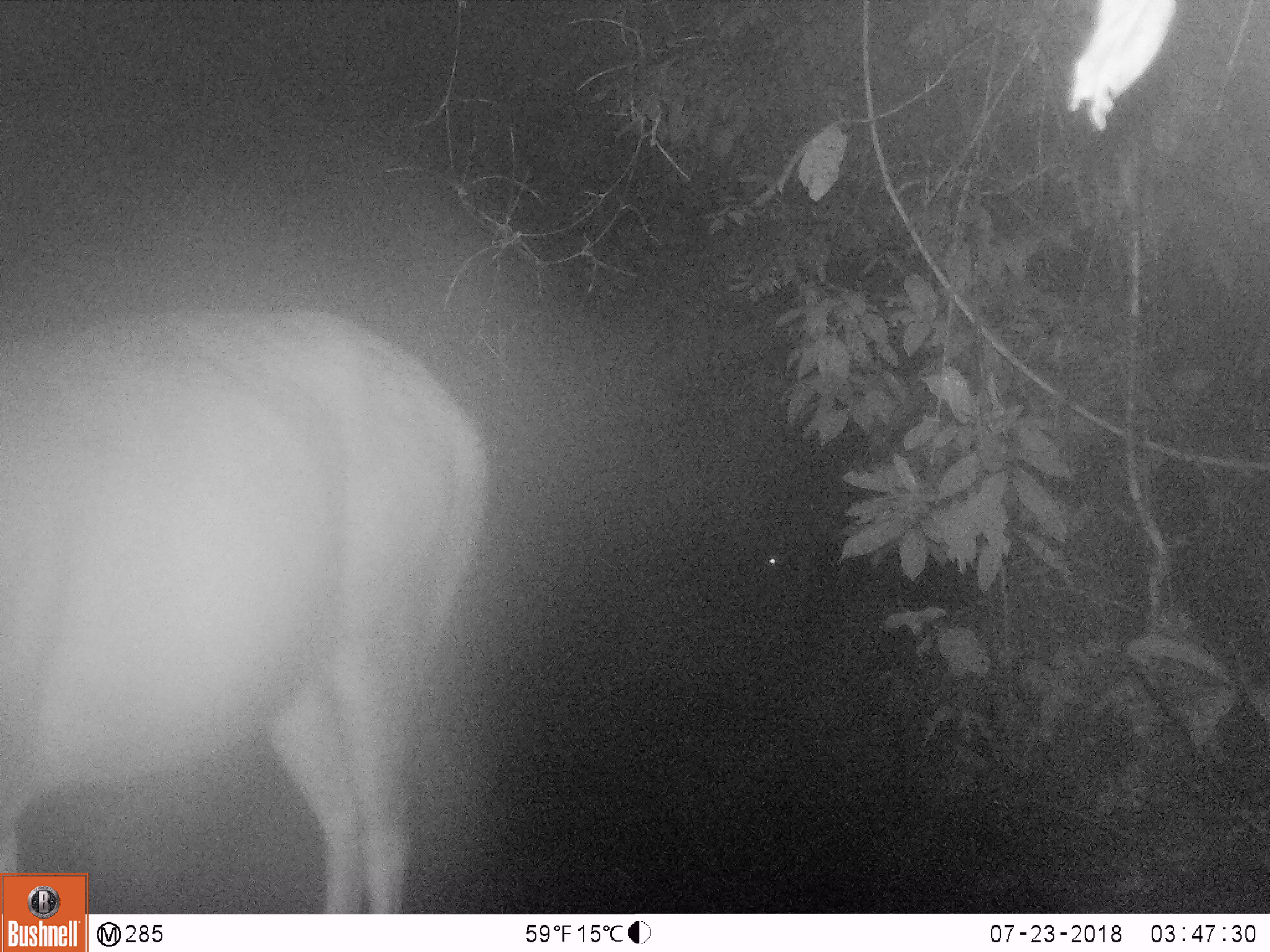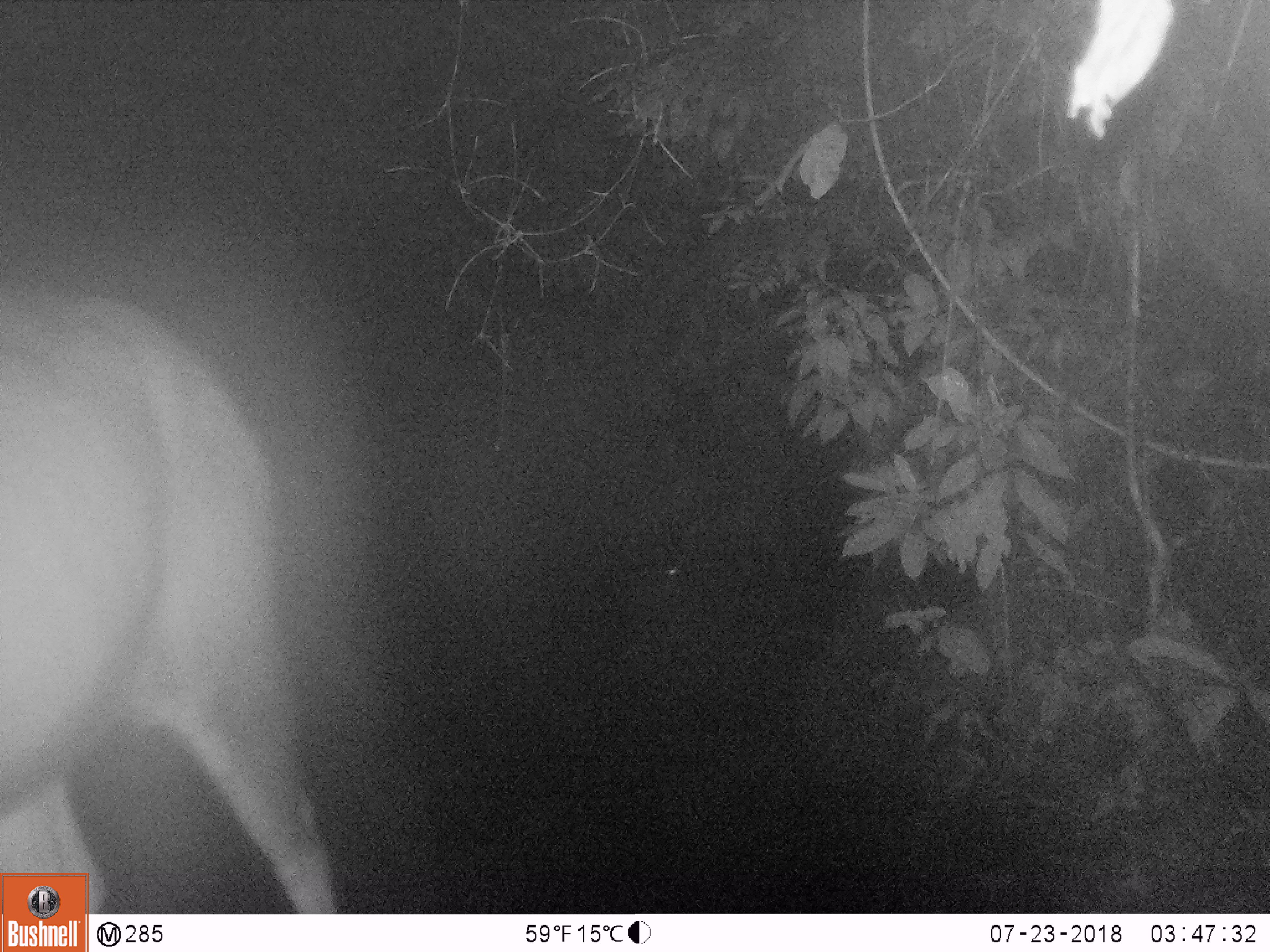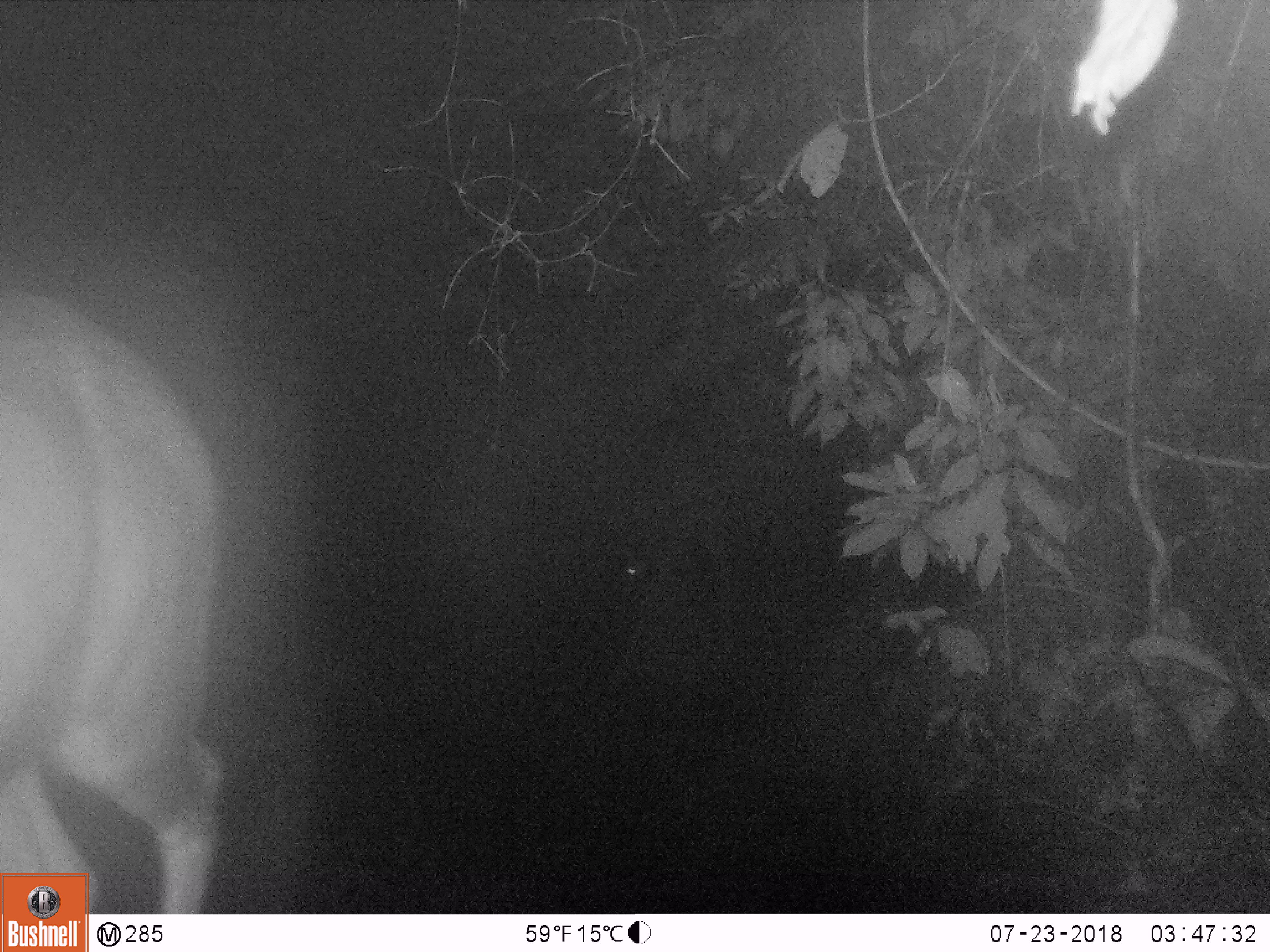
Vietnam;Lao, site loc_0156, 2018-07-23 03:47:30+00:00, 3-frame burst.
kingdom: Animalia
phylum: Chordata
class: Mammalia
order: Artiodactyla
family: Cervidae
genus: Rusa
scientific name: Rusa unicolor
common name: sambar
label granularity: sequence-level